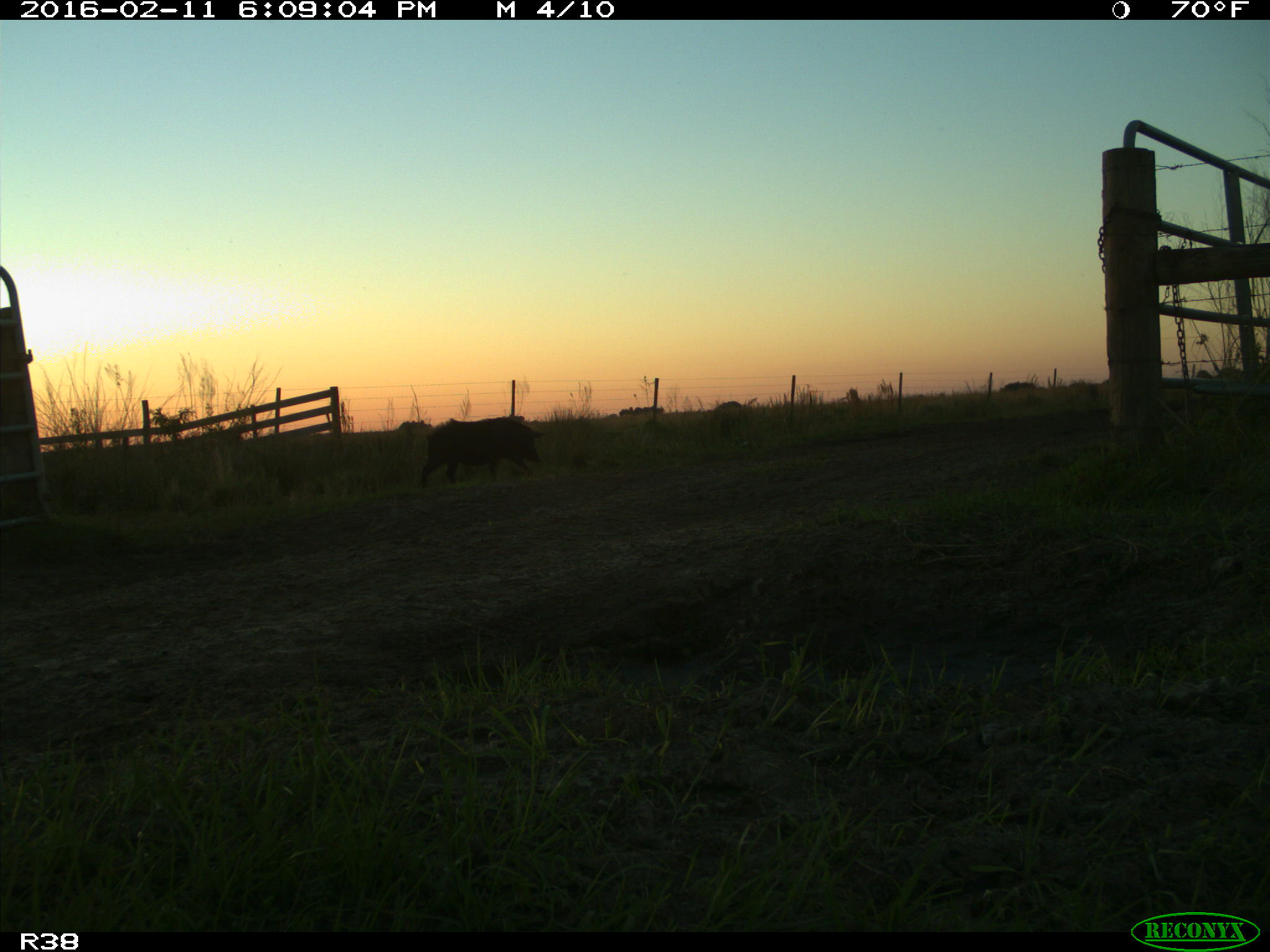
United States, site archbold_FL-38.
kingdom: Animalia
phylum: Chordata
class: Mammalia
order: Artiodactyla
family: Suidae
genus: Sus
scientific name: Sus scrofa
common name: wild boar